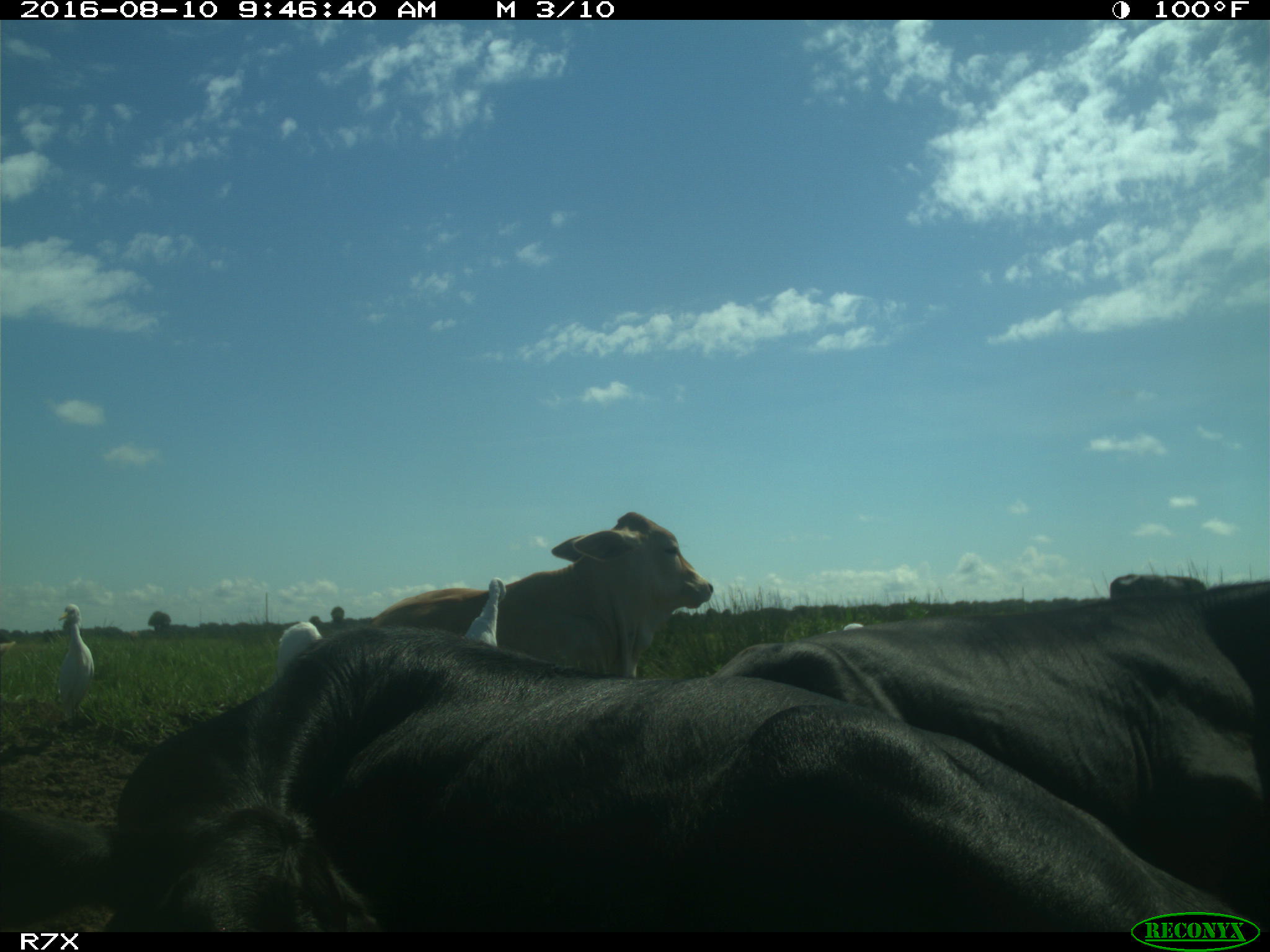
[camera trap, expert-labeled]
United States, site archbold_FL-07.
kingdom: Animalia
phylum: Chordata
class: Mammalia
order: Artiodactyla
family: Bovidae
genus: Bos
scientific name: Bos taurus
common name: domestic cow